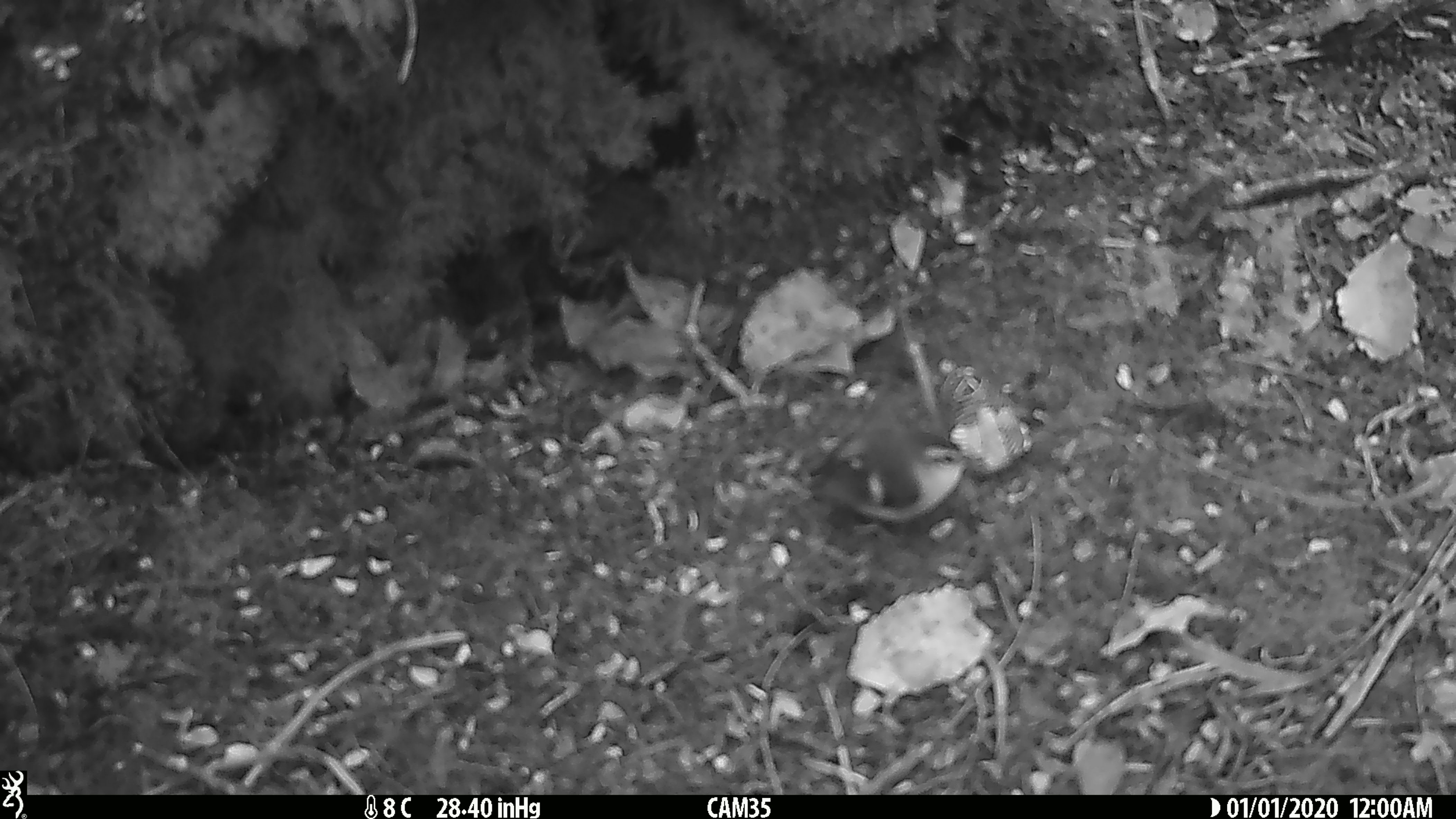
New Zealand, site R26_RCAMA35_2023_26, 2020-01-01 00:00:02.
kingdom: Animalia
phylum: Chordata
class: Aves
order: Passeriformes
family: Acanthisittidae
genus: Acanthisitta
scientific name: Acanthisitta chloris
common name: rifleman